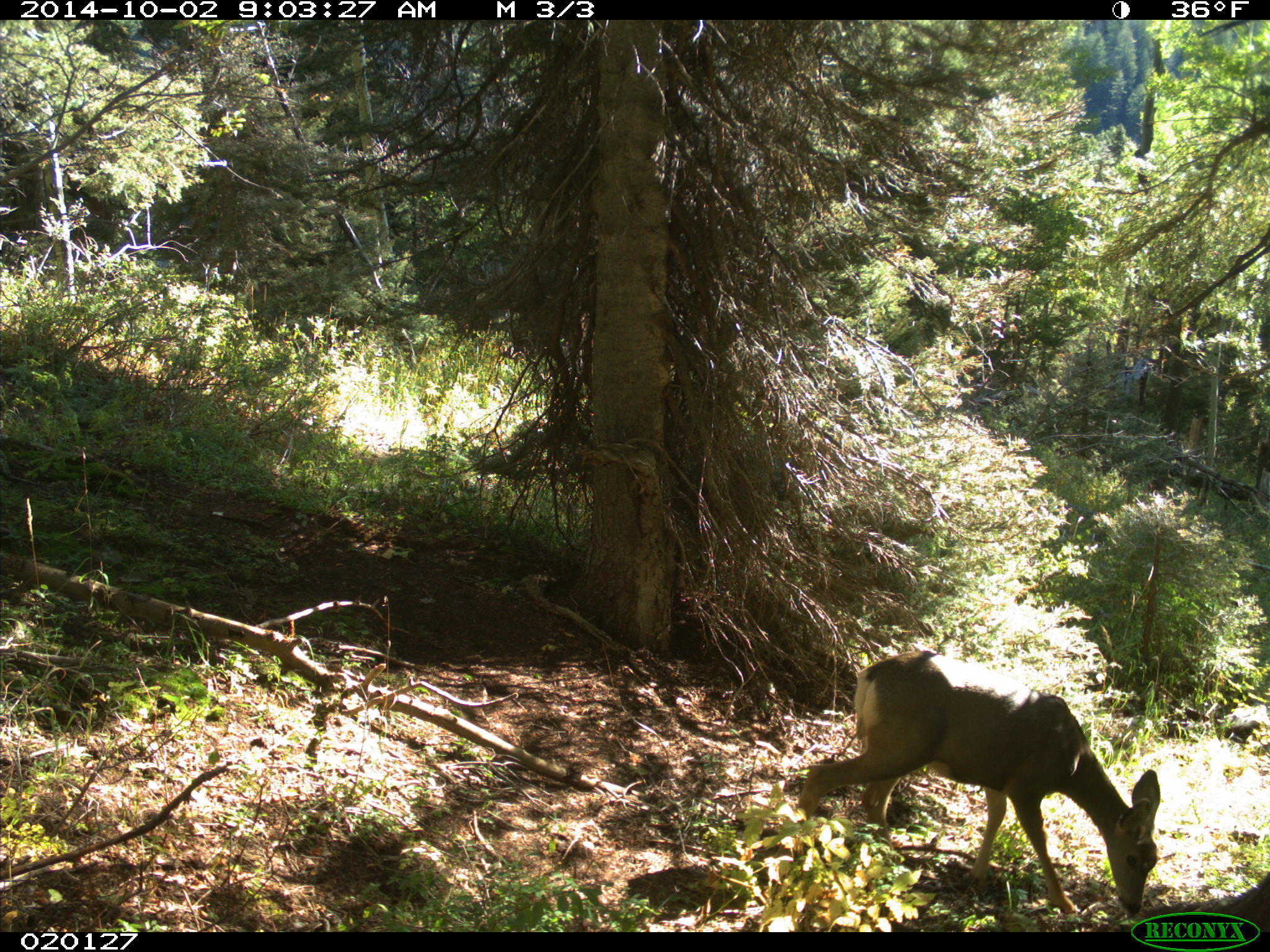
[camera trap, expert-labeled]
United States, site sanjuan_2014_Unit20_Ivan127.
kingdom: Animalia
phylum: Chordata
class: Mammalia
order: Artiodactyla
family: Cervidae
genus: Odocoileus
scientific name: Odocoileus hemionus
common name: mule deer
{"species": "Odocoileus hemionus (mule deer)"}